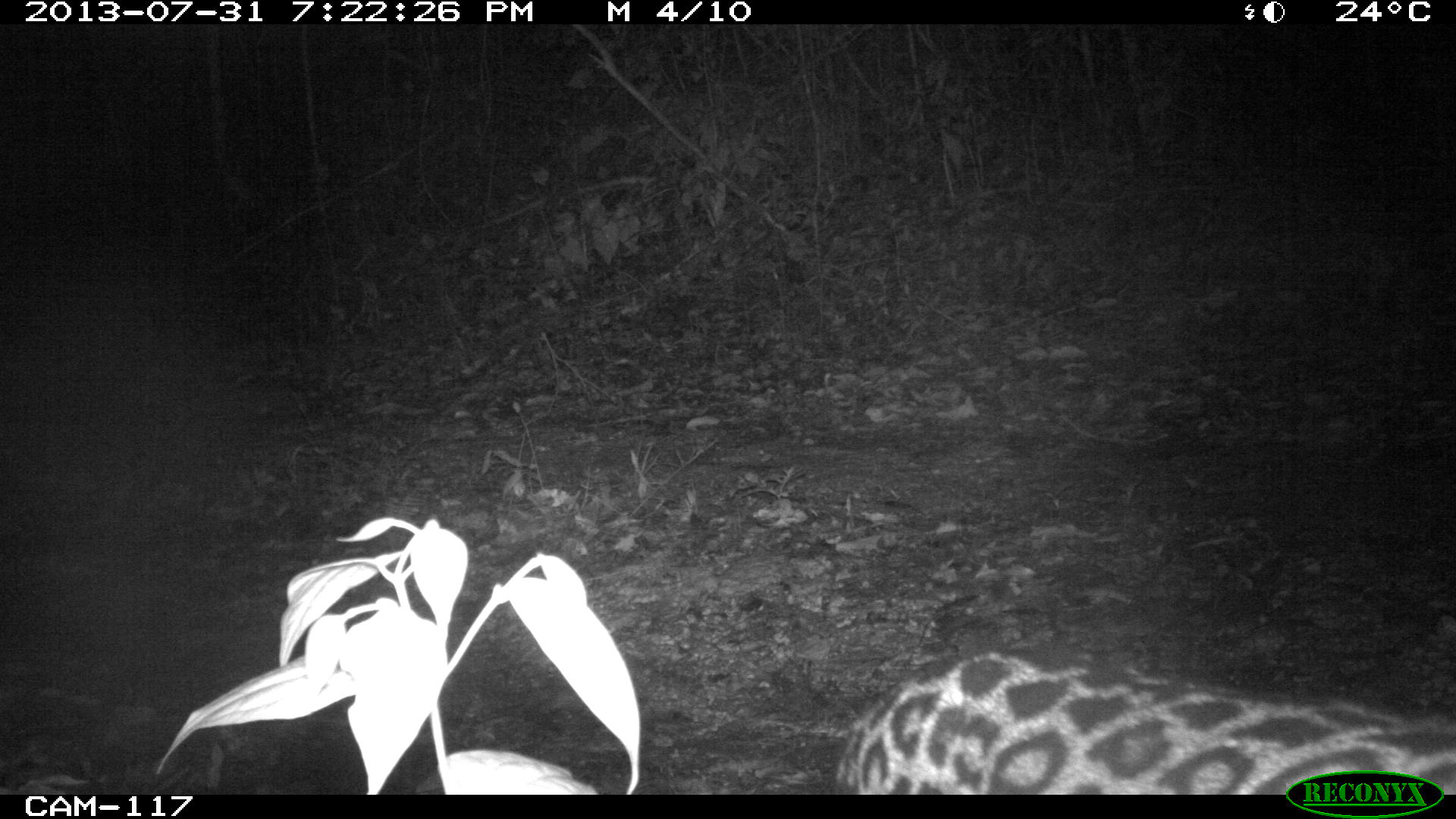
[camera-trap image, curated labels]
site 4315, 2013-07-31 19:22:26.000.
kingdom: Animalia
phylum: Chordata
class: Mammalia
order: Carnivora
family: Felidae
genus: Leopardus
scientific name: Leopardus pardalis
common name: ocelot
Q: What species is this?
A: Leopardus pardalis (ocelot).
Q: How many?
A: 1.